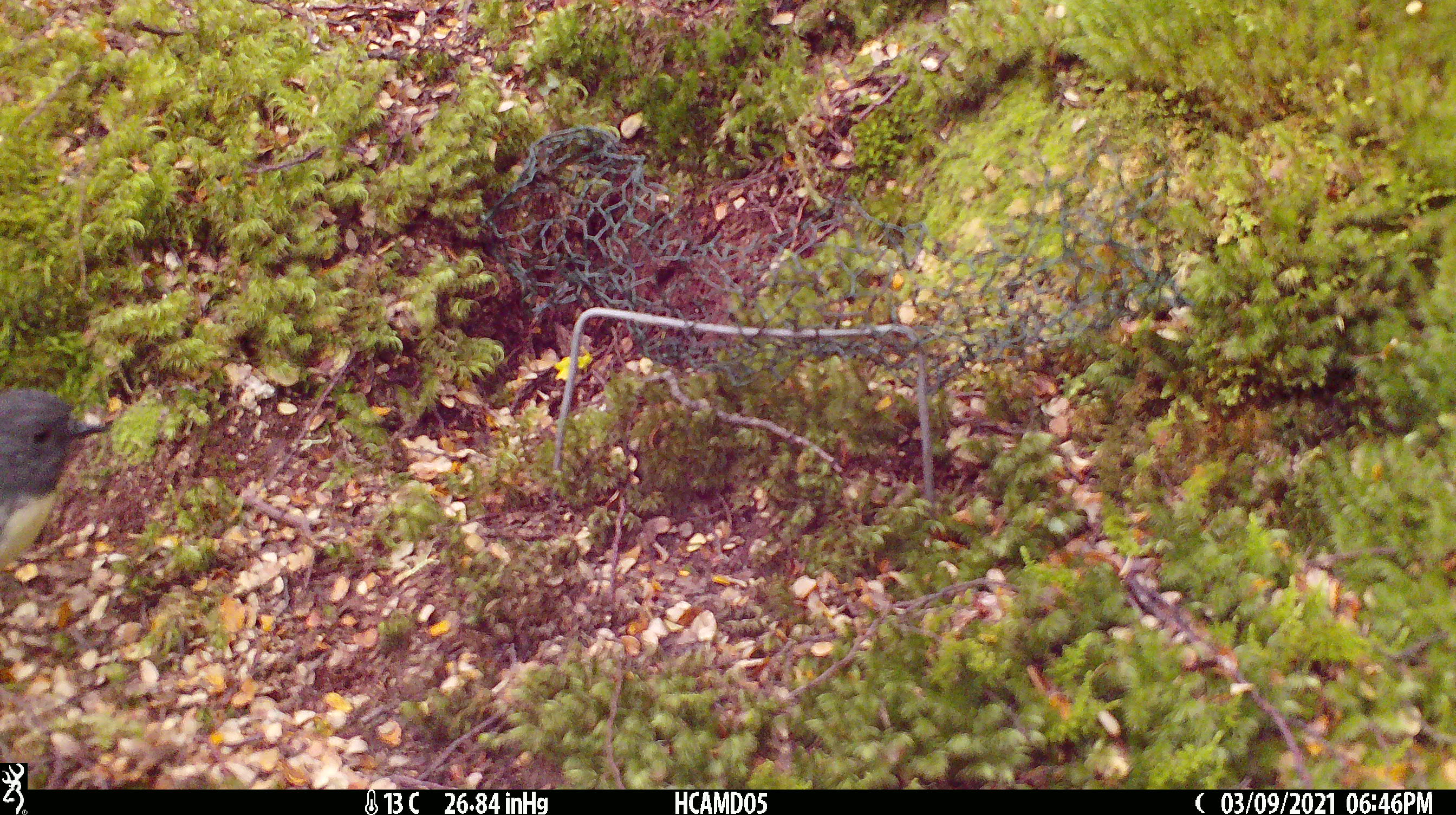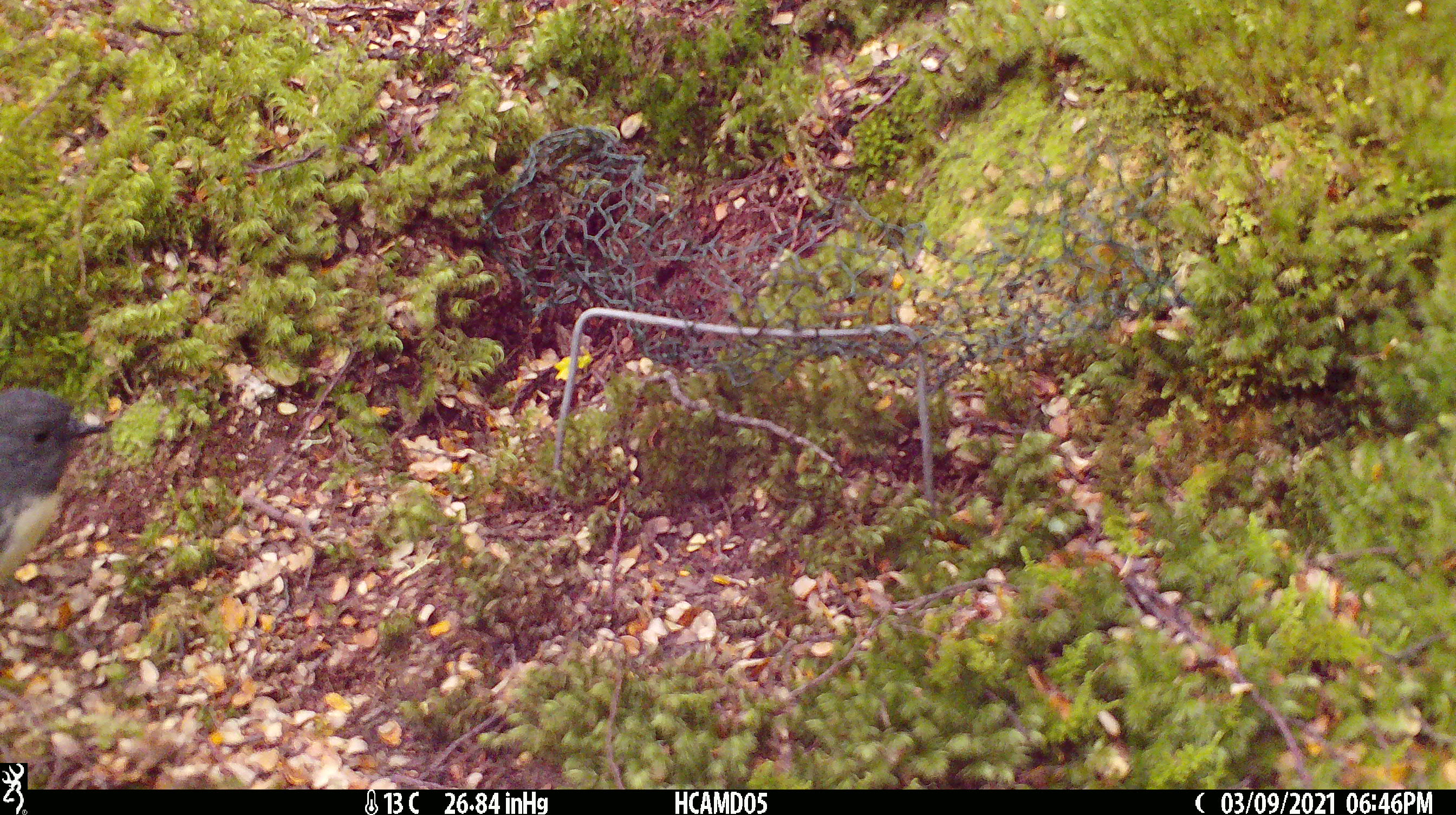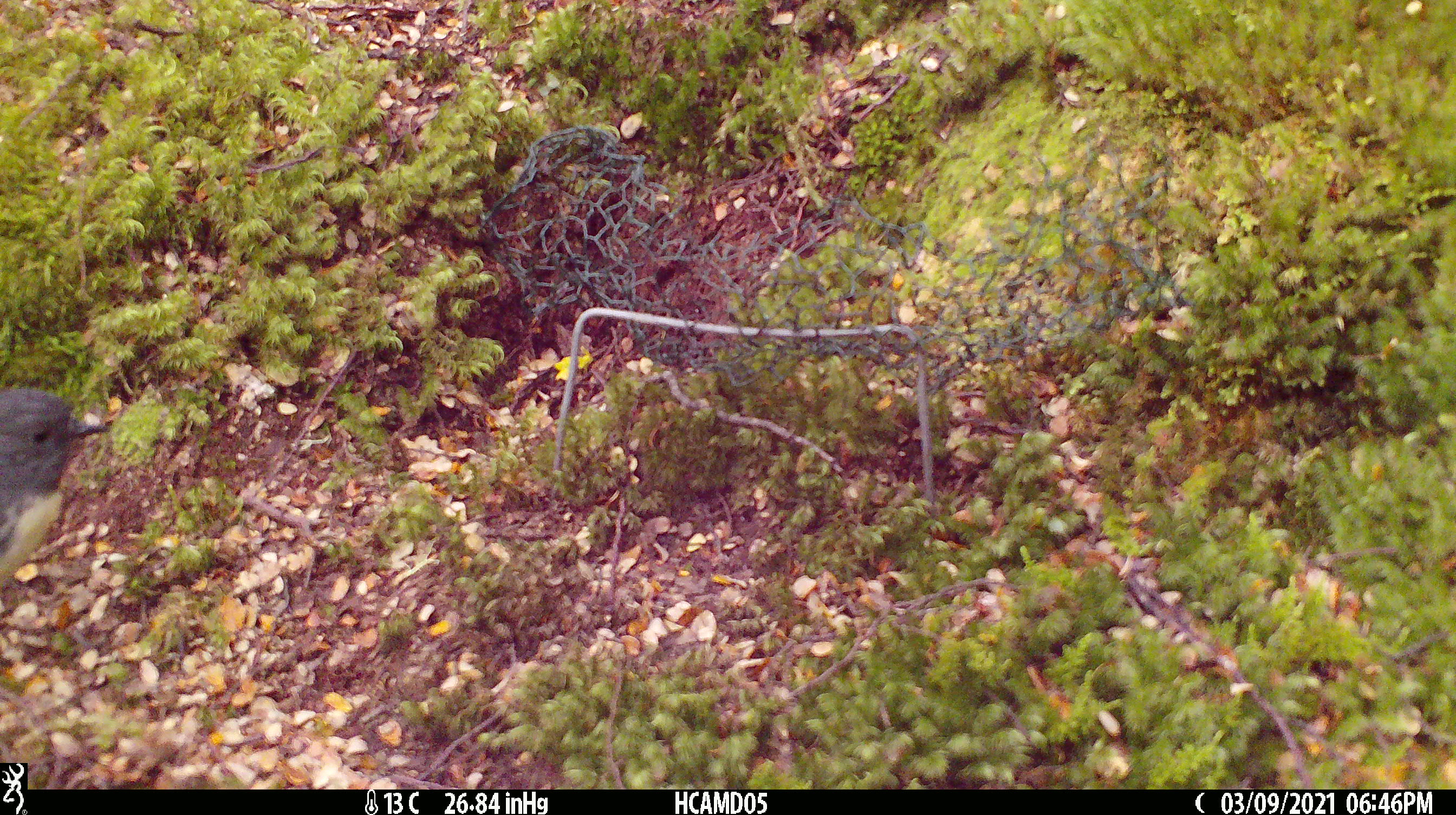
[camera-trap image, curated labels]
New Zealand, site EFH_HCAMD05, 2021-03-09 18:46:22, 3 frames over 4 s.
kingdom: Animalia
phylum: Chordata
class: Aves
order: Passeriformes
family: Petroicidae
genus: Petroica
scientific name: Petroica australis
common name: new zealand robin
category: robin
Robin (new zealand robin) (Petroica australis).